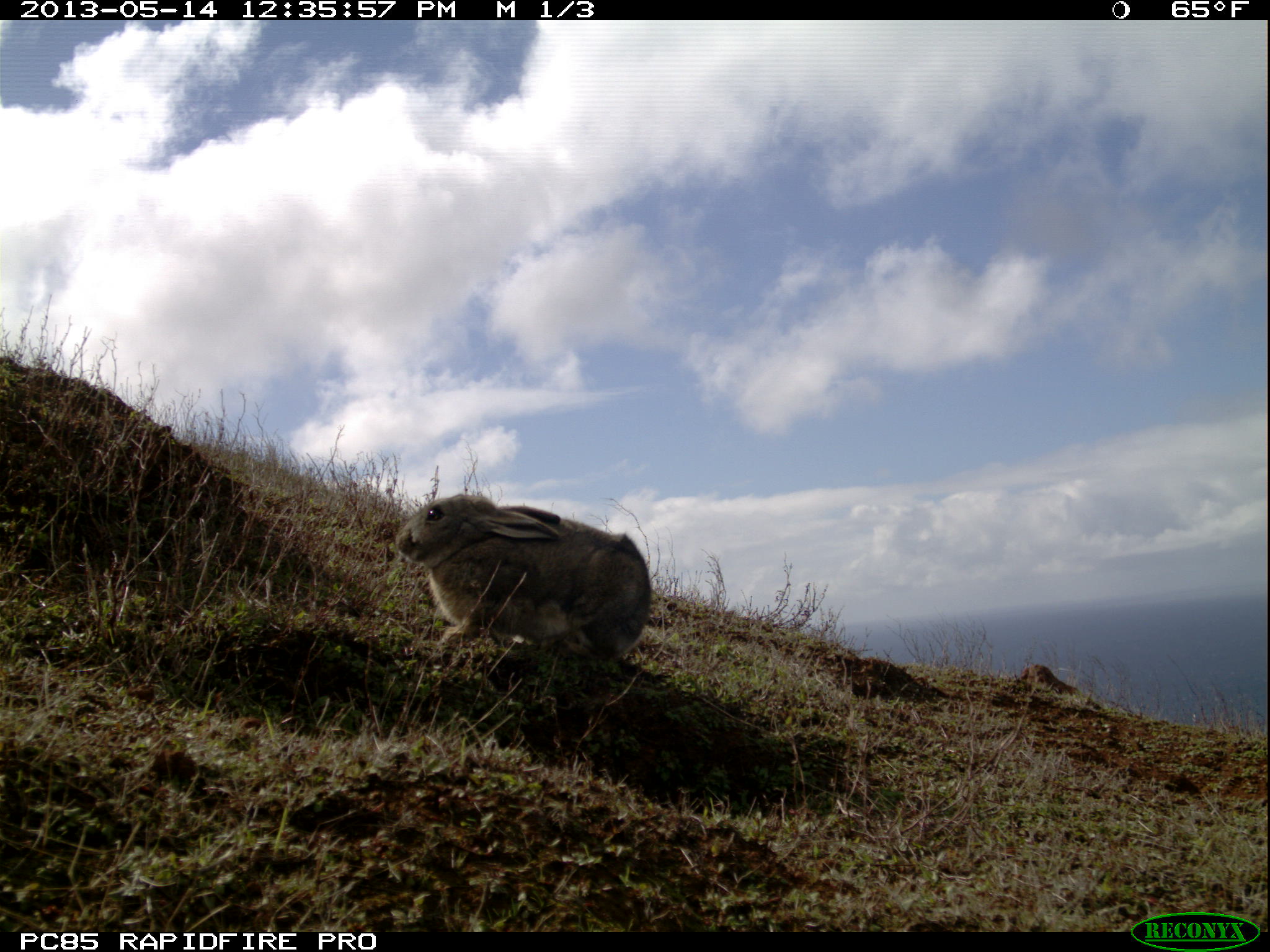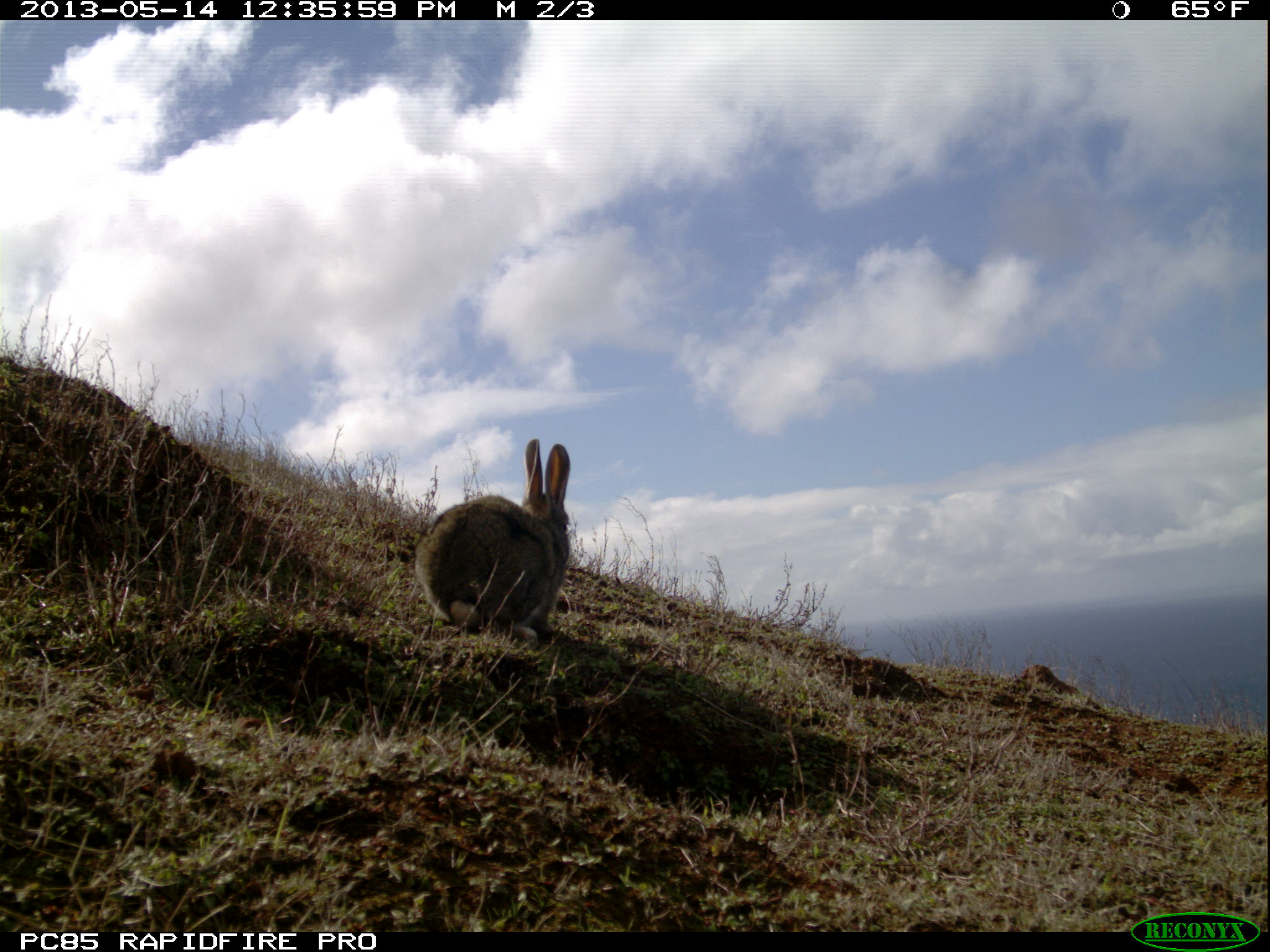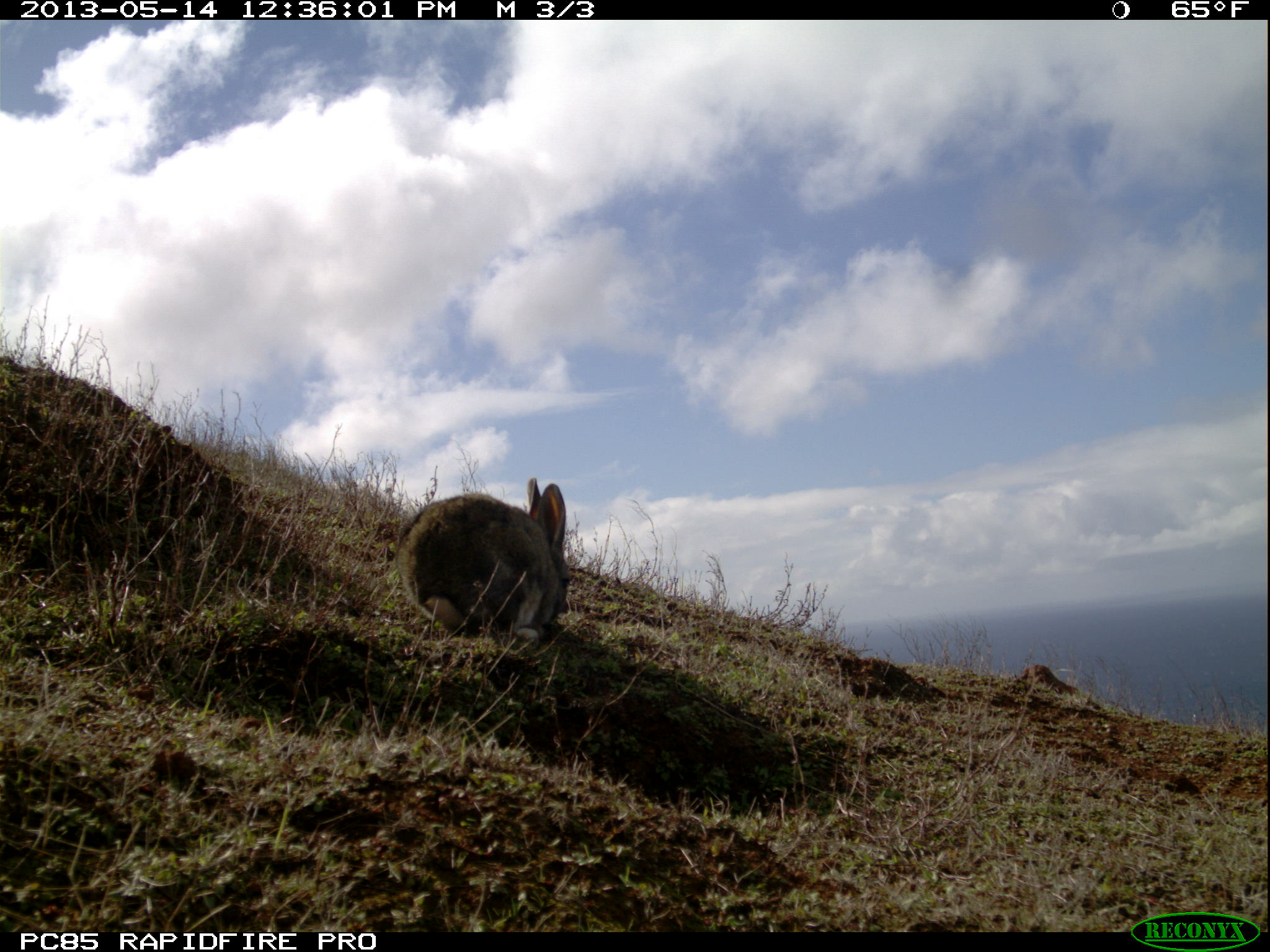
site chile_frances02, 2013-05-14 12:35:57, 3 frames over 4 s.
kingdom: Animalia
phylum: Chordata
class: Mammalia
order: Lagomorpha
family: Leporidae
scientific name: Leporidae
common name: rabbits and hares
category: rabbit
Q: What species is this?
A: Rabbit (rabbits and hares) (Leporidae).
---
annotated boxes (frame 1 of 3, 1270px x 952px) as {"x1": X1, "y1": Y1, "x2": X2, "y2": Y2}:
rabbit: {"x1": 389, "y1": 490, "x2": 653, "y2": 671}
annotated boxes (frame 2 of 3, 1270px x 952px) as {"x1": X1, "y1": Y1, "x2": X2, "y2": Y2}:
rabbit: {"x1": 411, "y1": 437, "x2": 574, "y2": 645}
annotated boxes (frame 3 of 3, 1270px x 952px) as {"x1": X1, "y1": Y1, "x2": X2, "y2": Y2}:
rabbit: {"x1": 391, "y1": 476, "x2": 570, "y2": 645}